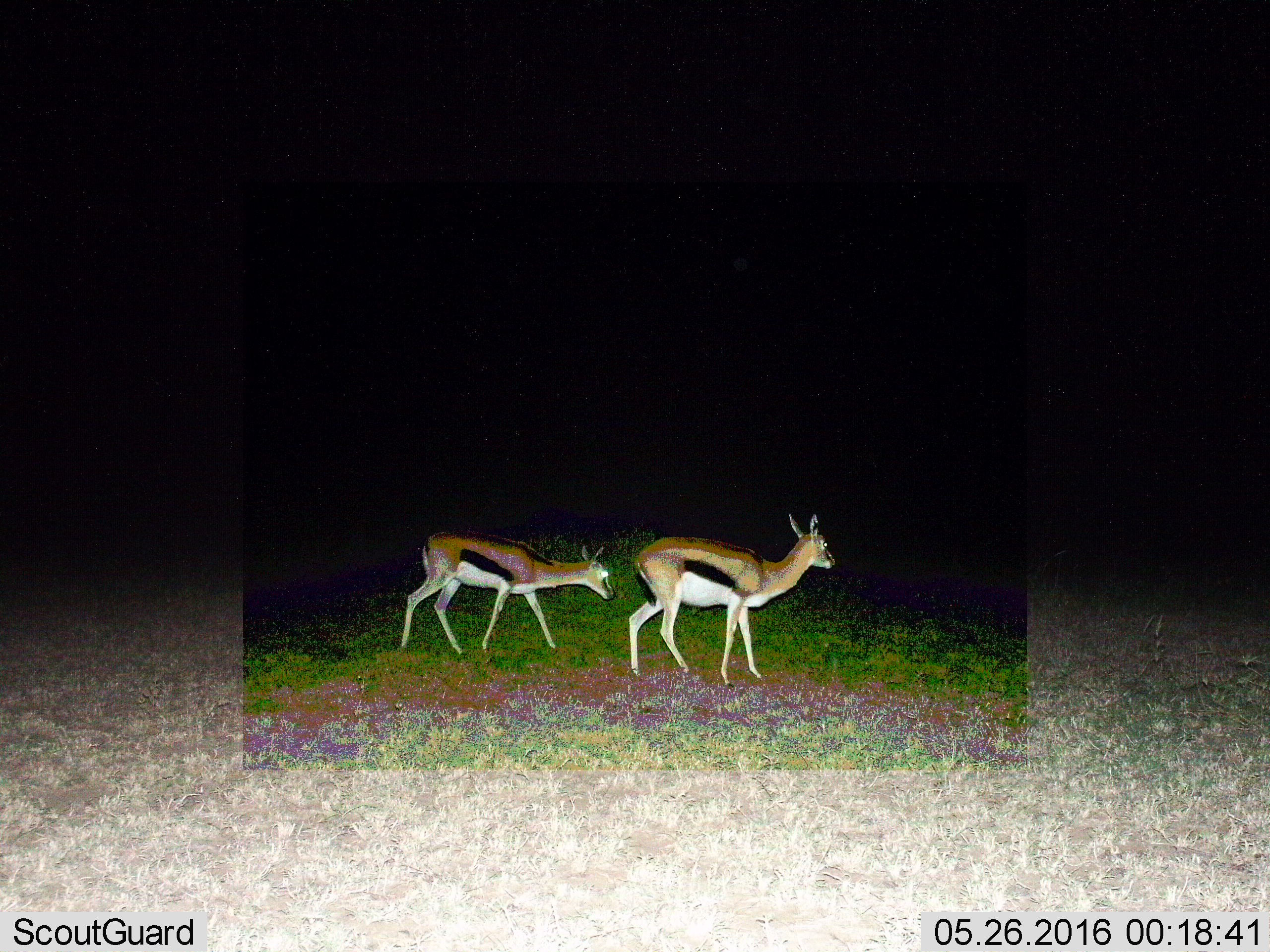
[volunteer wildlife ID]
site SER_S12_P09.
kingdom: Animalia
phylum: Chordata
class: Mammalia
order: Artiodactyla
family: Bovidae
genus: Eudorcas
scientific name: Eudorcas thomsonii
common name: thomson's gazelle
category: gazellethomsons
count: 2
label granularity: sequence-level